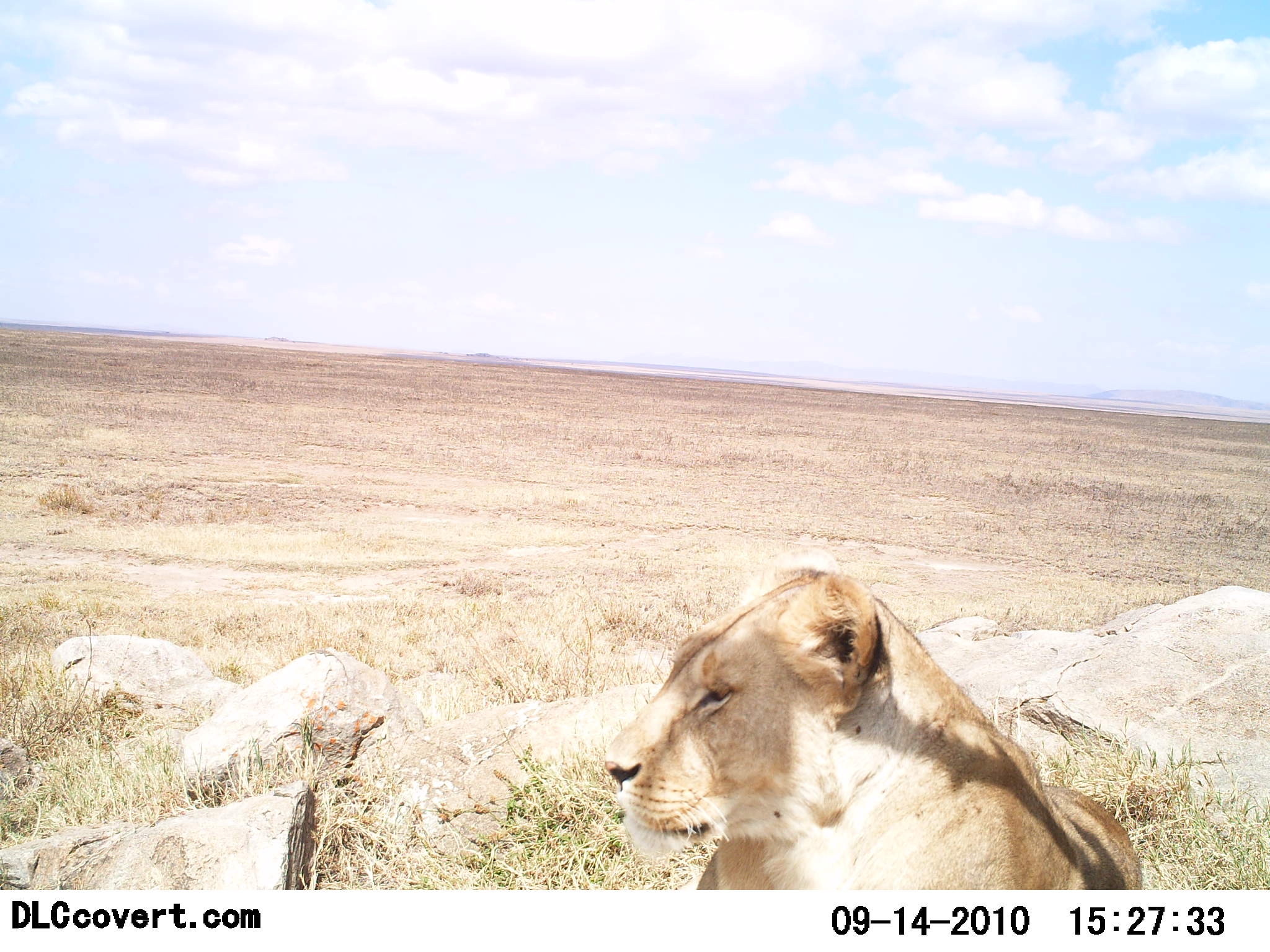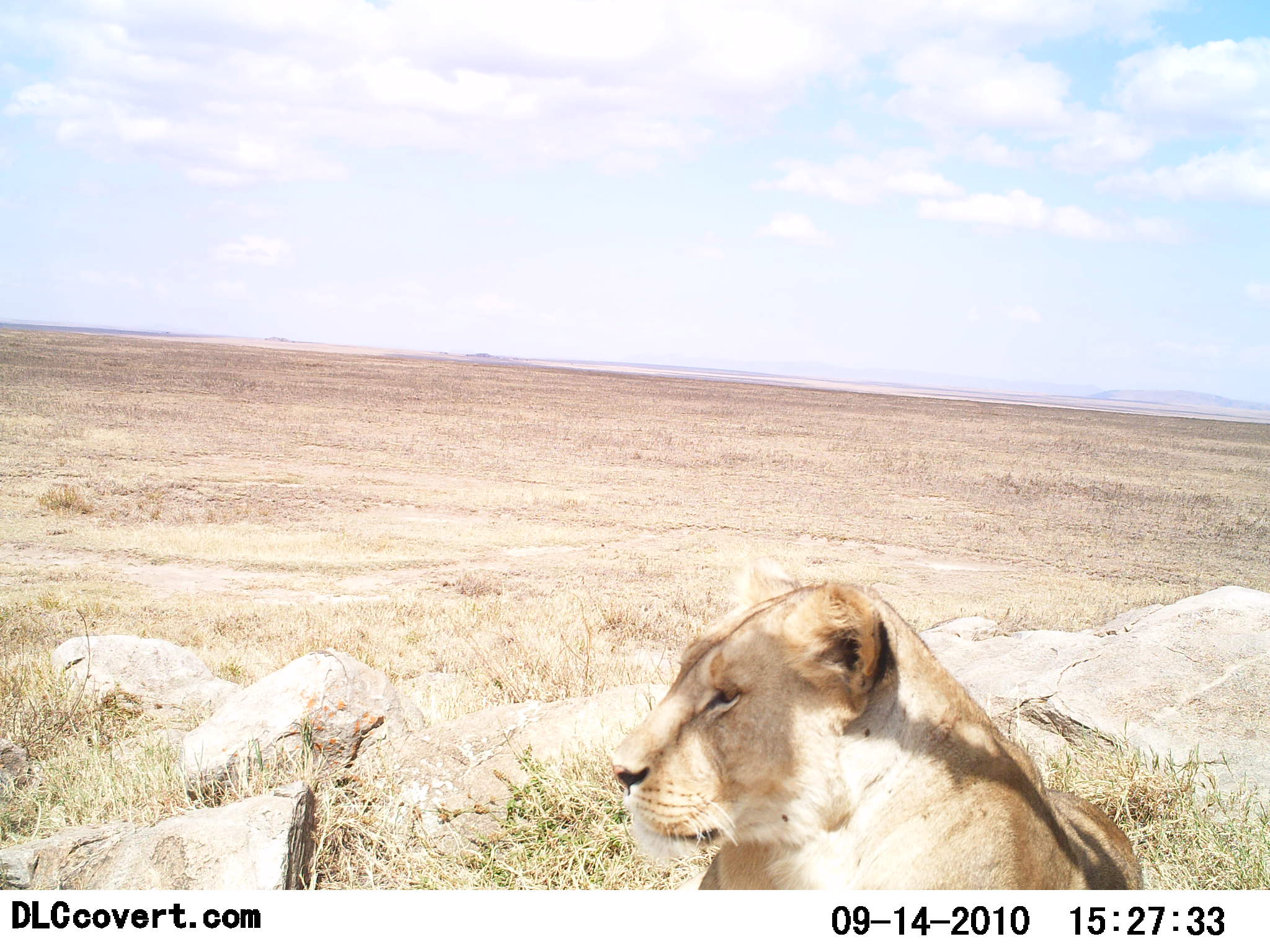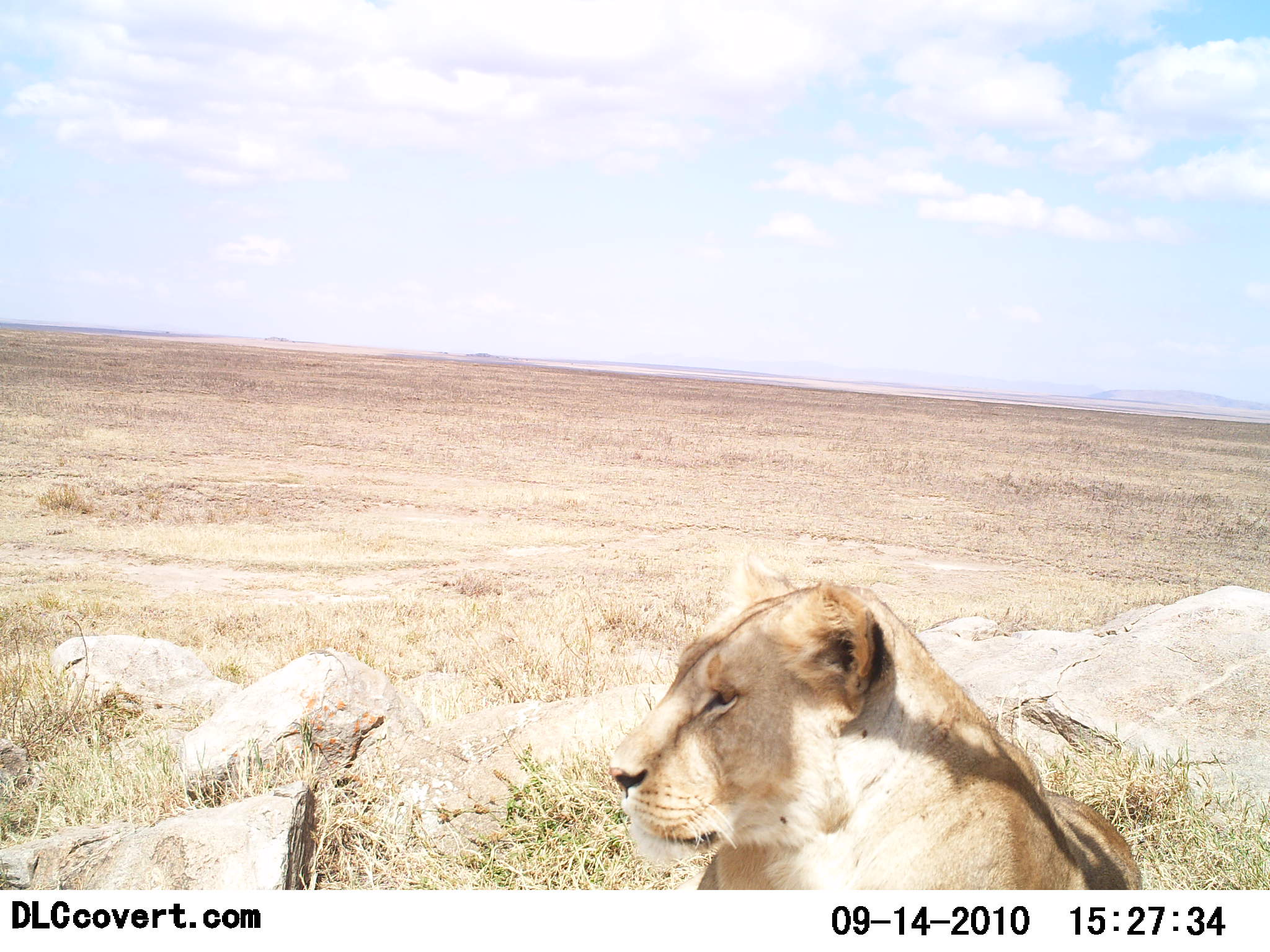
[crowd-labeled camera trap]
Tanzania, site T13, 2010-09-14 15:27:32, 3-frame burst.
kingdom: Animalia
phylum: Chordata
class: Mammalia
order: Carnivora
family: Felidae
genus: Panthera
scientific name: Panthera leo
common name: lion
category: lionfemale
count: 1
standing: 0%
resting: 100%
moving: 0%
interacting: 0%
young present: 0%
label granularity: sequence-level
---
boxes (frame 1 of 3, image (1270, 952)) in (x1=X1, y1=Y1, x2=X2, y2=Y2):
animal: (x1=602, y1=554, x2=1144, y2=889)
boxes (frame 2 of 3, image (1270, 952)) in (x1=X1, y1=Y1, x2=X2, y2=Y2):
animal: (x1=603, y1=553, x2=1144, y2=888)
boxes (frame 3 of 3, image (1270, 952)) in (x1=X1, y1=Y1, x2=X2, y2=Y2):
animal: (x1=605, y1=550, x2=1147, y2=893)